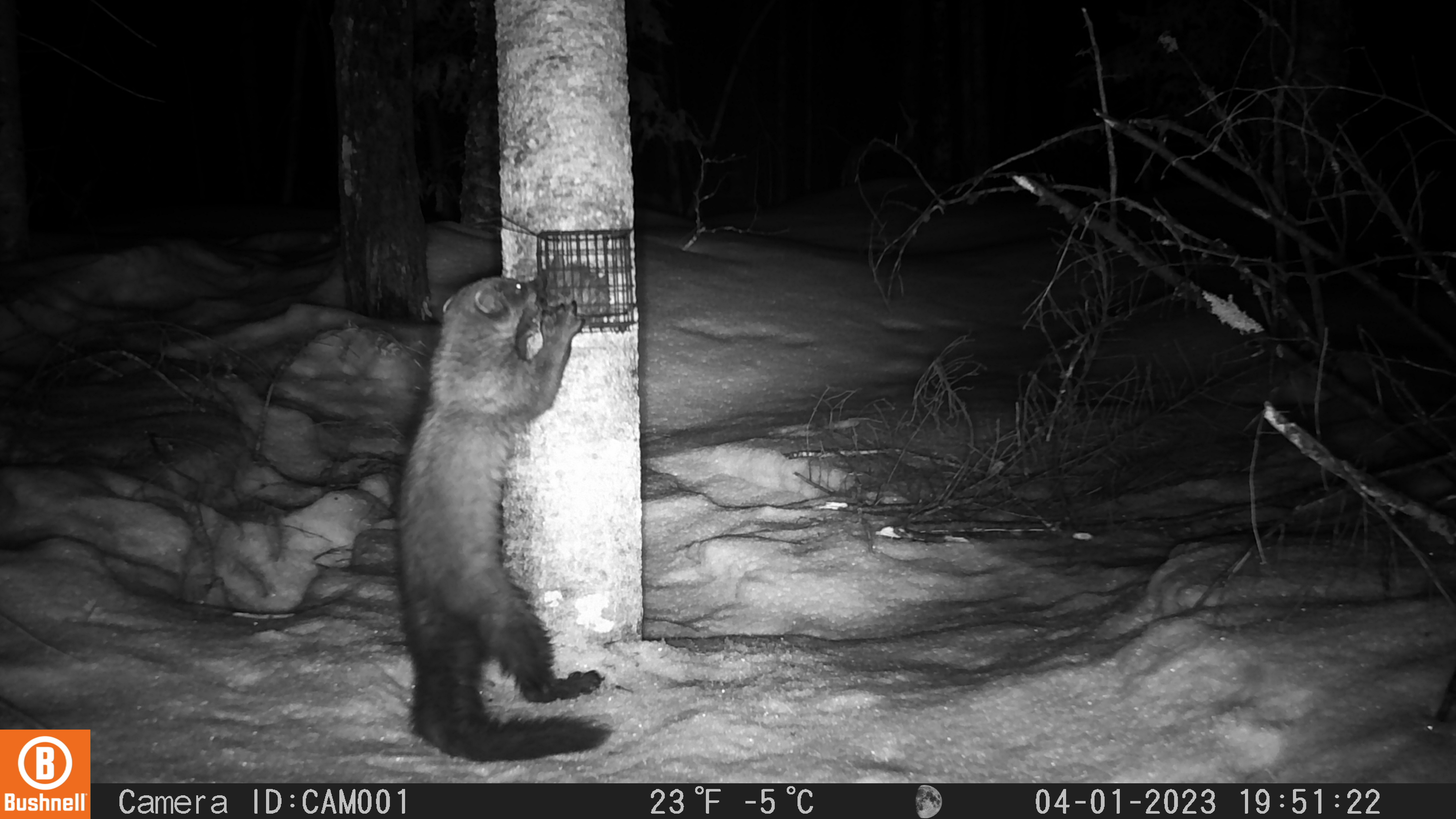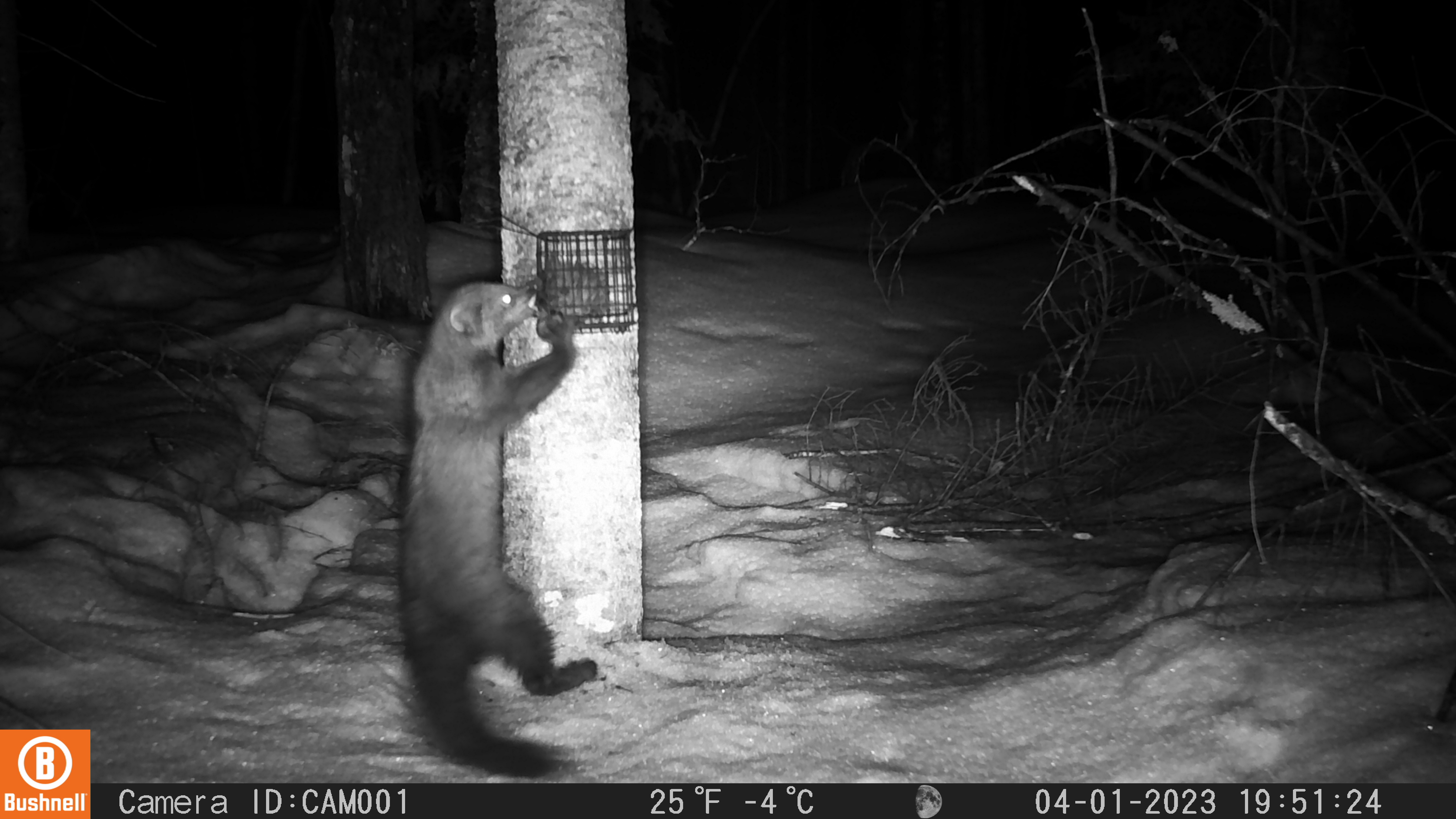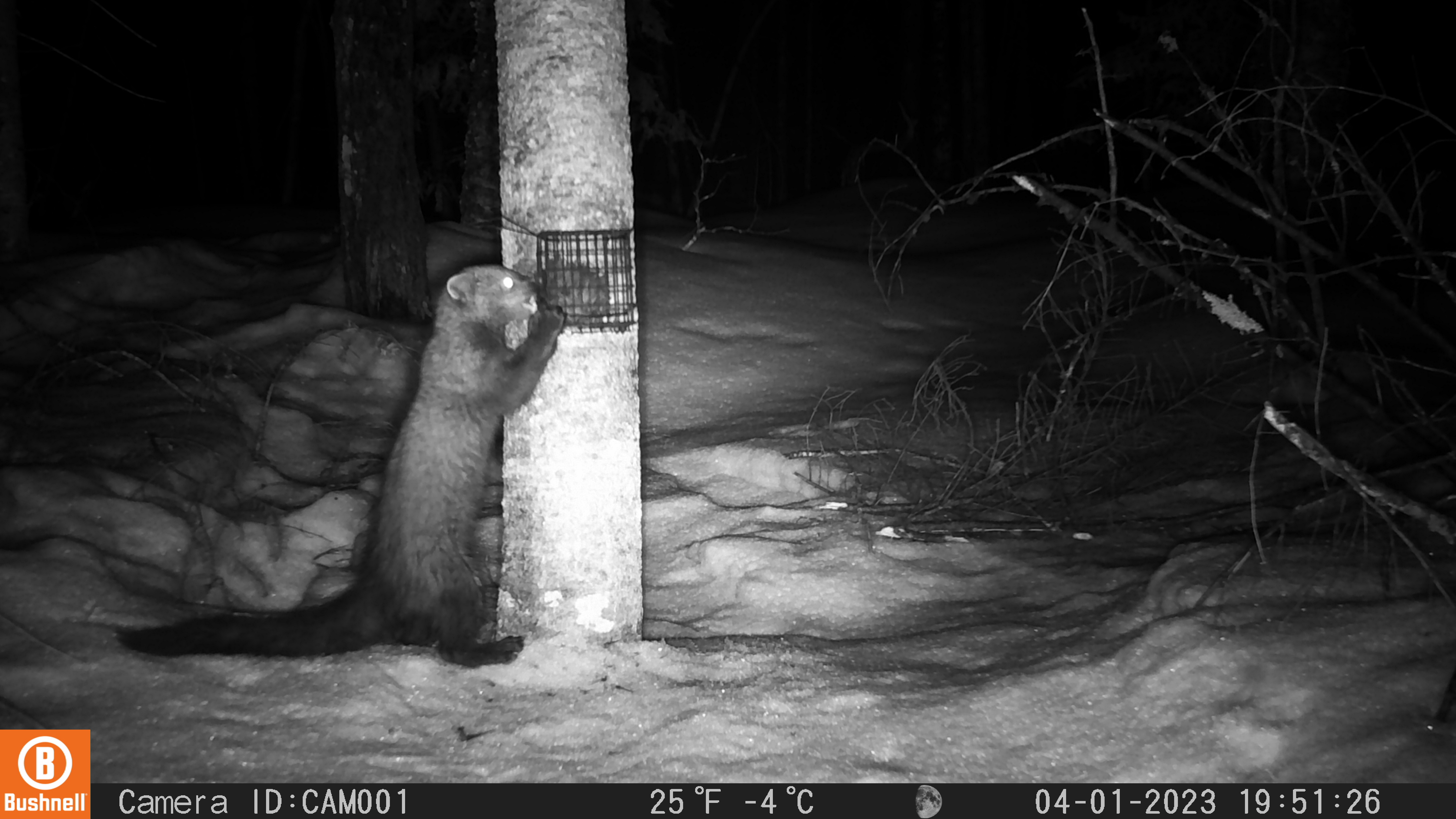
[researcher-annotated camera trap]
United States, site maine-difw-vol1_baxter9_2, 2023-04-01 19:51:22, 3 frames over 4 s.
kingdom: Animalia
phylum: Chordata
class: Mammalia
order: Carnivora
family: Mustelidae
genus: Pekania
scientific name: Pekania pennanti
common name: fisher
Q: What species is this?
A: Fisher (Pekania pennanti).